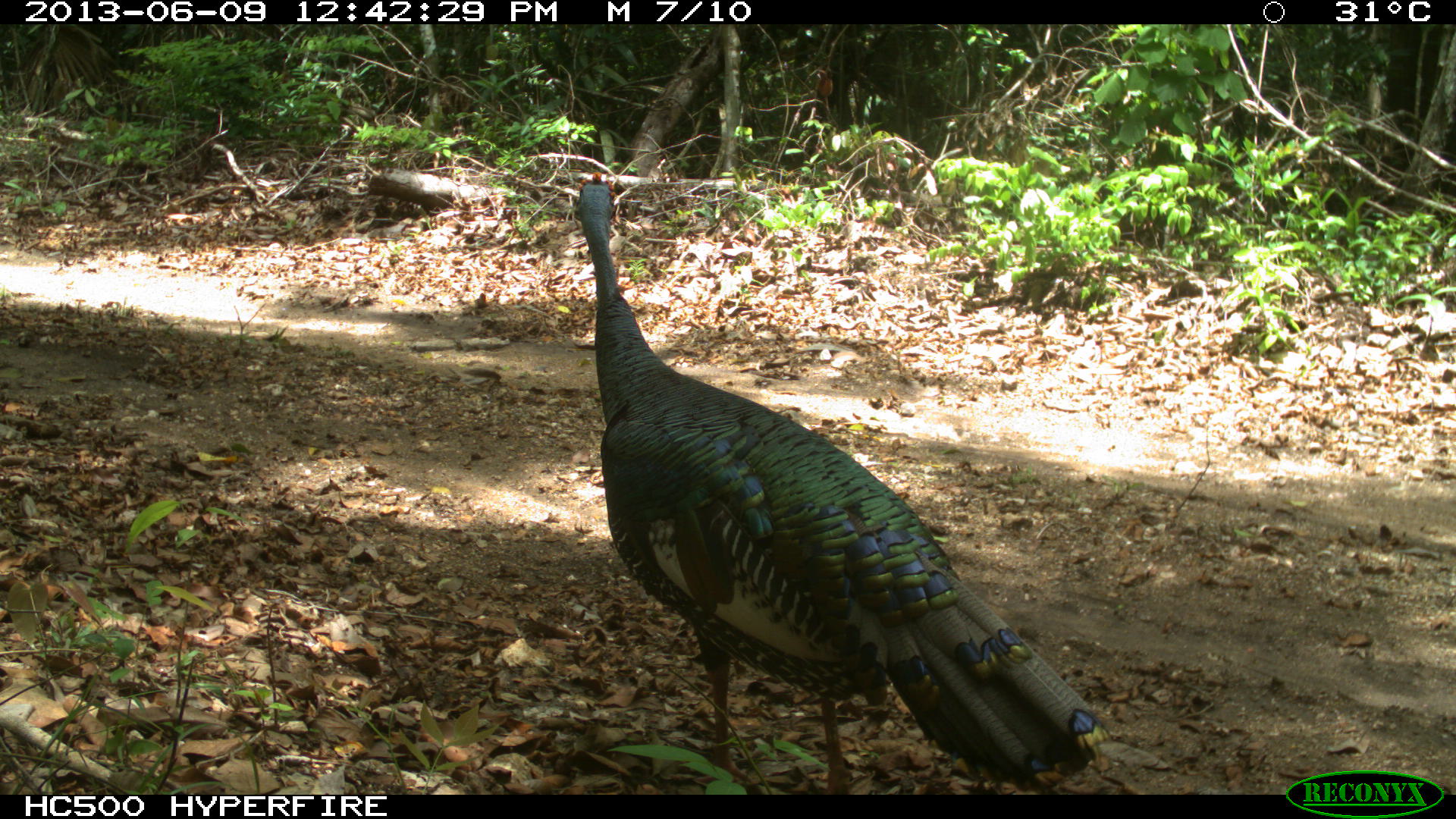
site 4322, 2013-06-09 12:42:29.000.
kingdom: Animalia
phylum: Chordata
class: Aves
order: Galliformes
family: Phasianidae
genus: Meleagris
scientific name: Meleagris ocellata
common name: ocellated turkey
Meleagris ocellata (ocellated turkey), count 1, sex male.